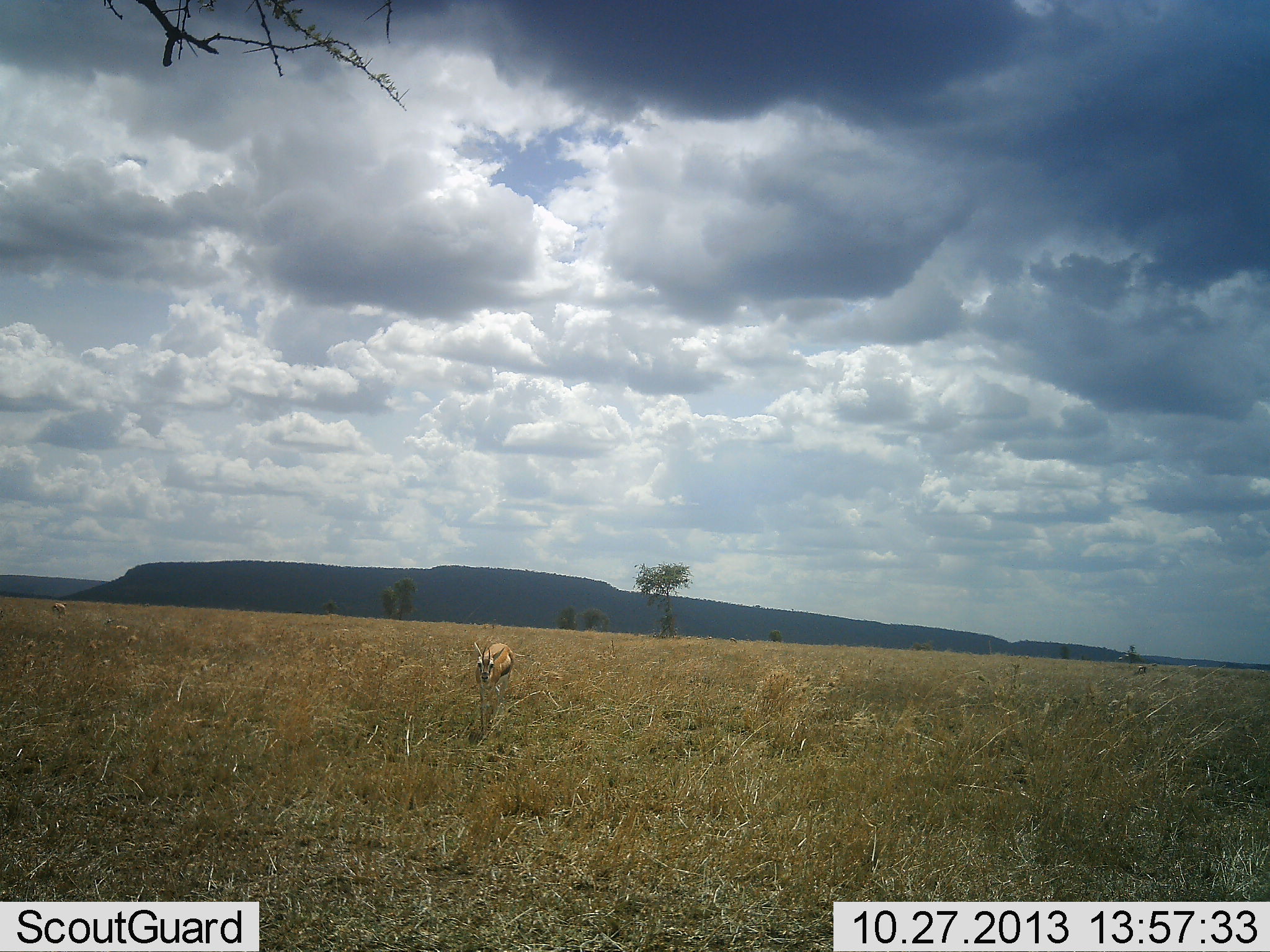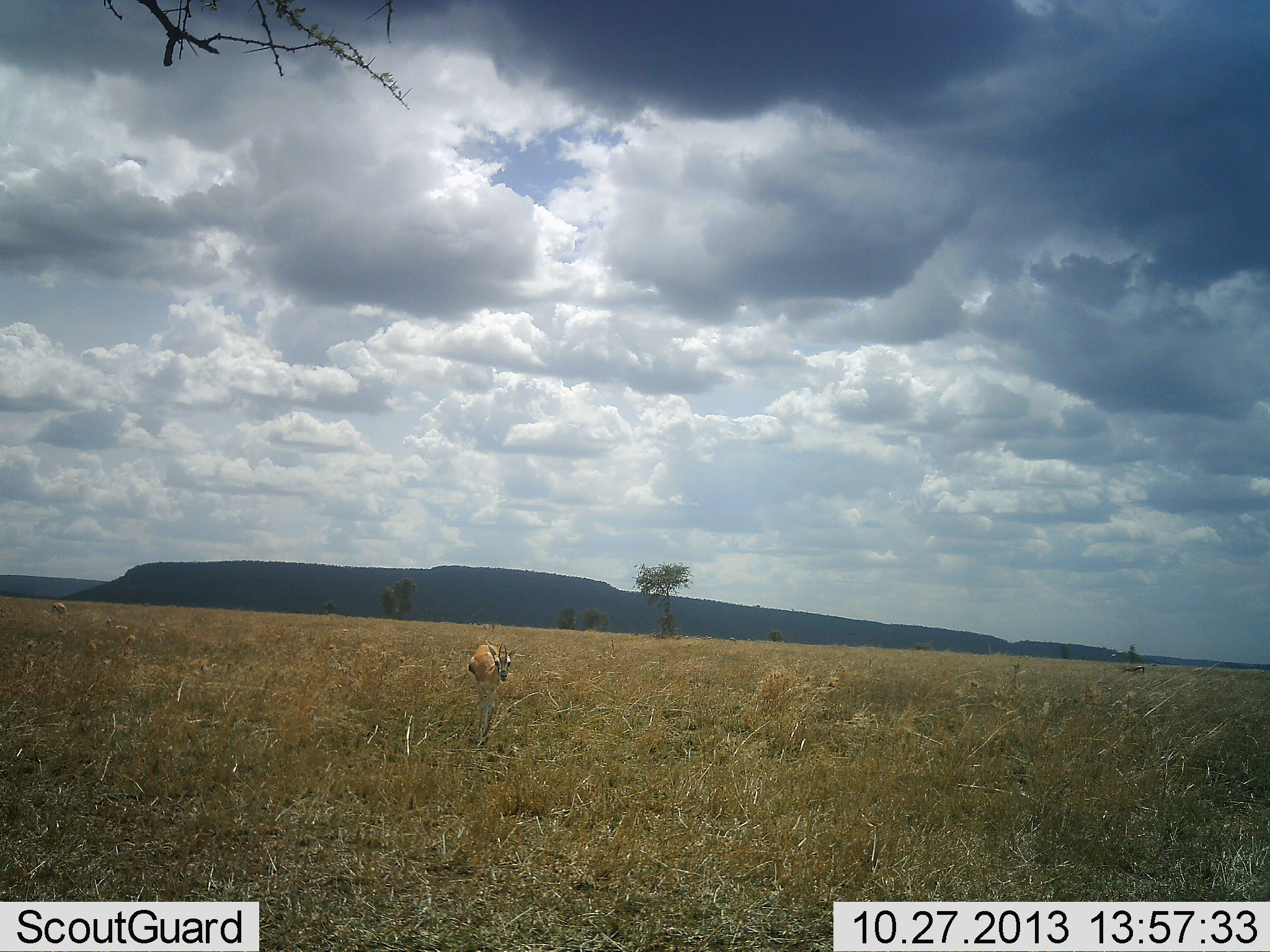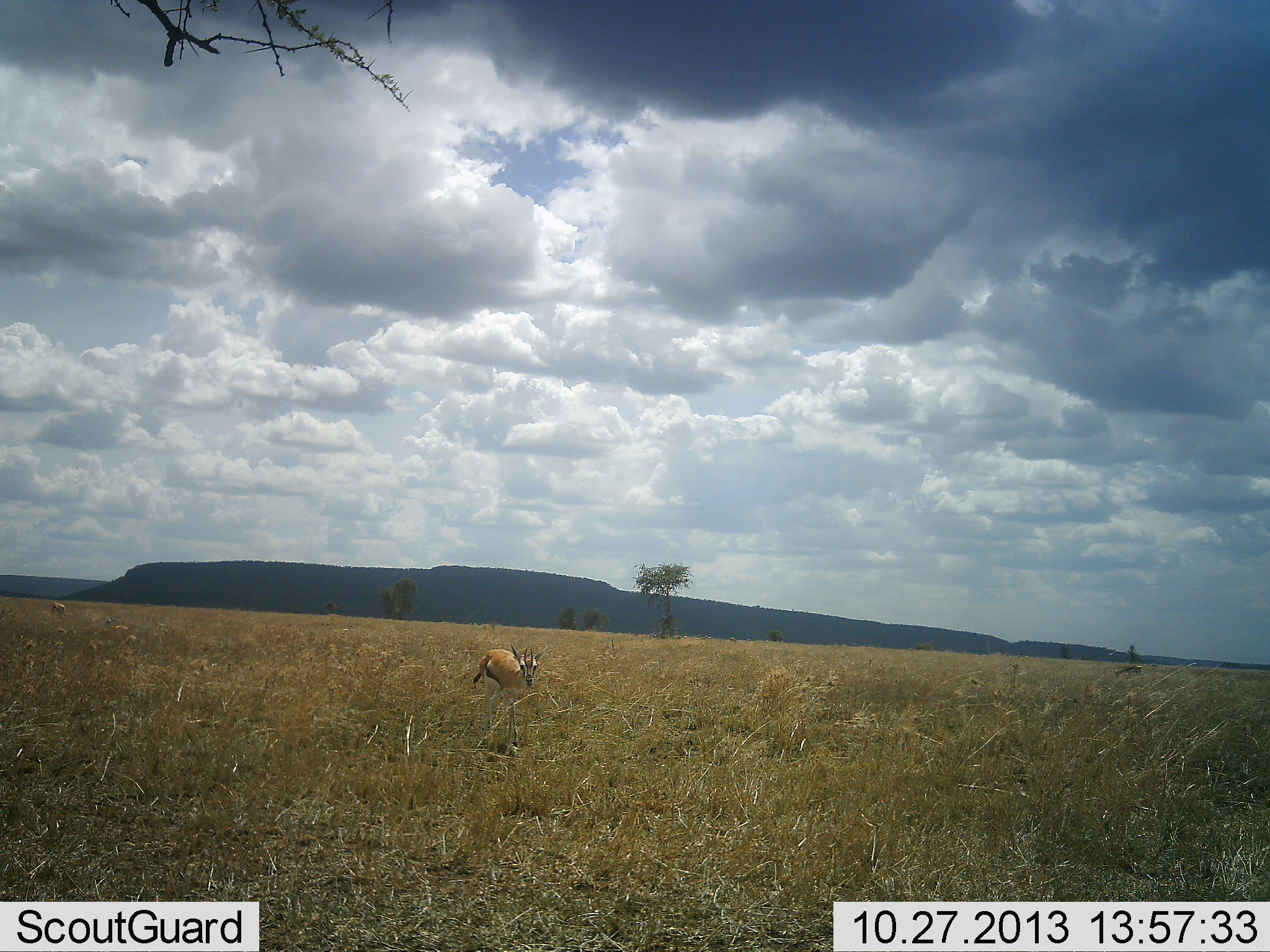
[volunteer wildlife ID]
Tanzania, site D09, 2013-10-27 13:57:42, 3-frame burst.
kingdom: Animalia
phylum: Chordata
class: Mammalia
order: Artiodactyla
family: Bovidae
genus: Eudorcas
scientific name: Eudorcas thomsonii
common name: thomson's gazelle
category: gazellethomsons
Gazellethomsons (thomson's gazelle) (Eudorcas thomsonii), count 1. Behavior (volunteer vote fractions): standing 40%, resting 0%, moving 60%, interacting 0%. Young present (vote fraction): 0%. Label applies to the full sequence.